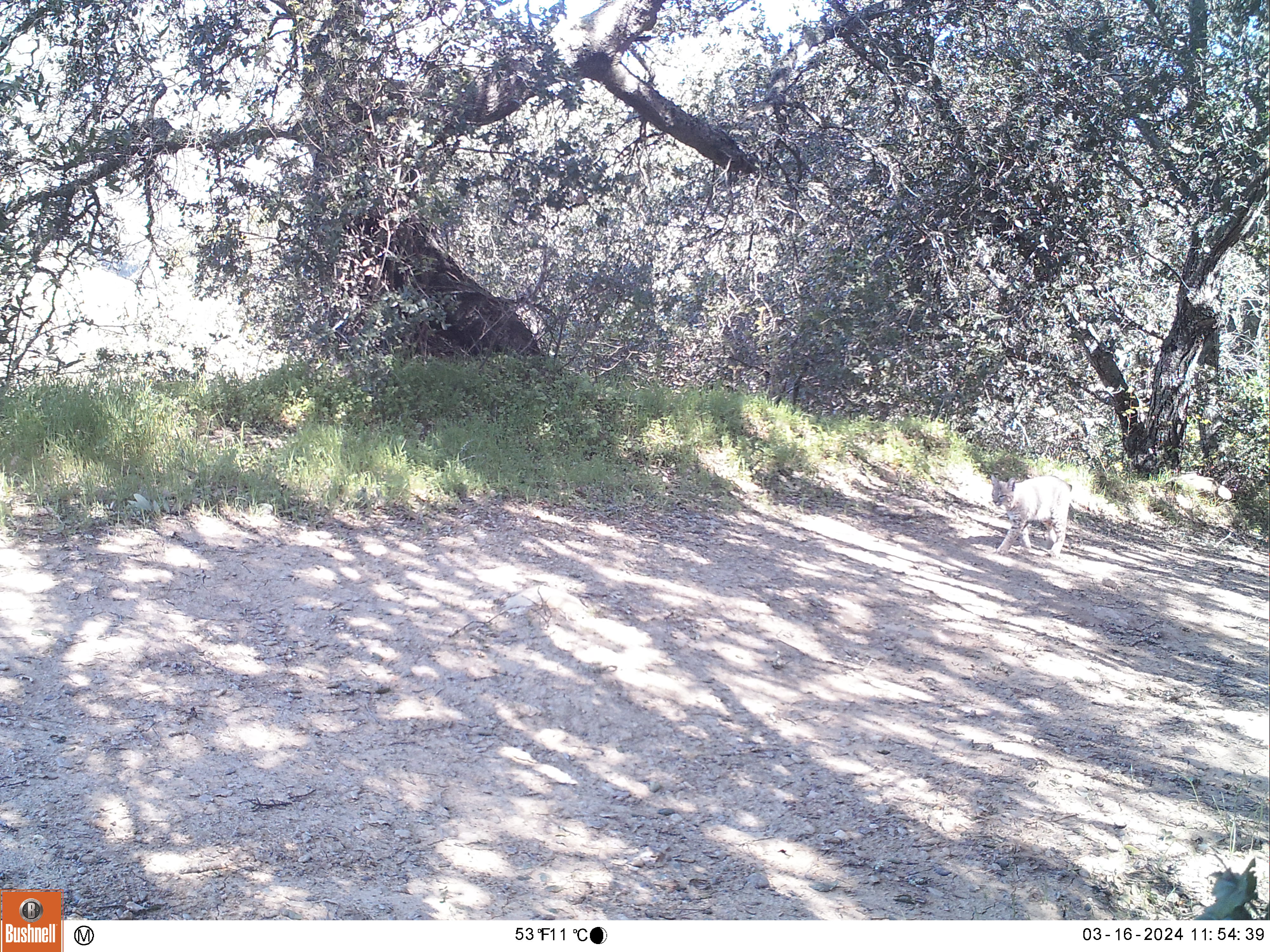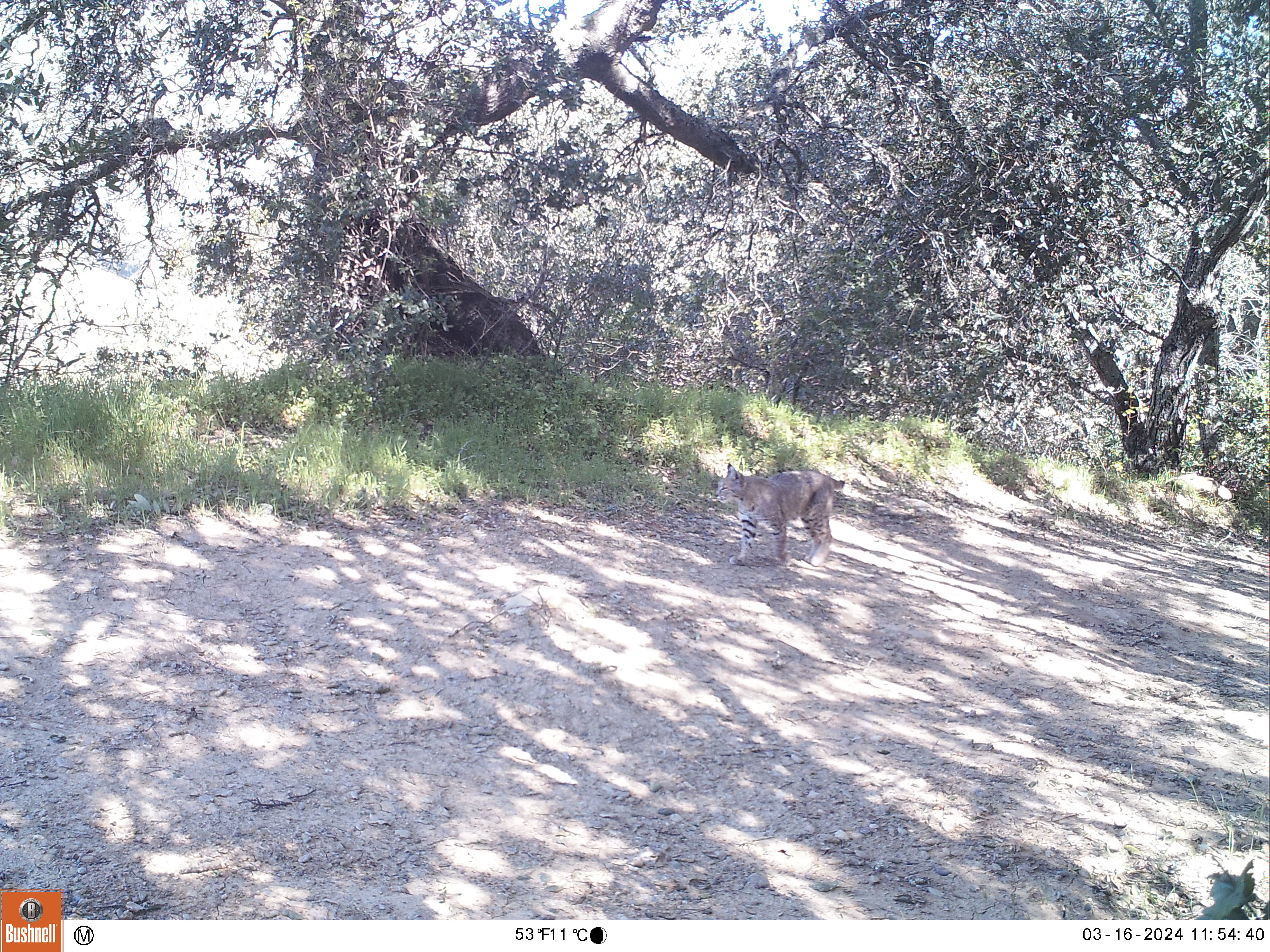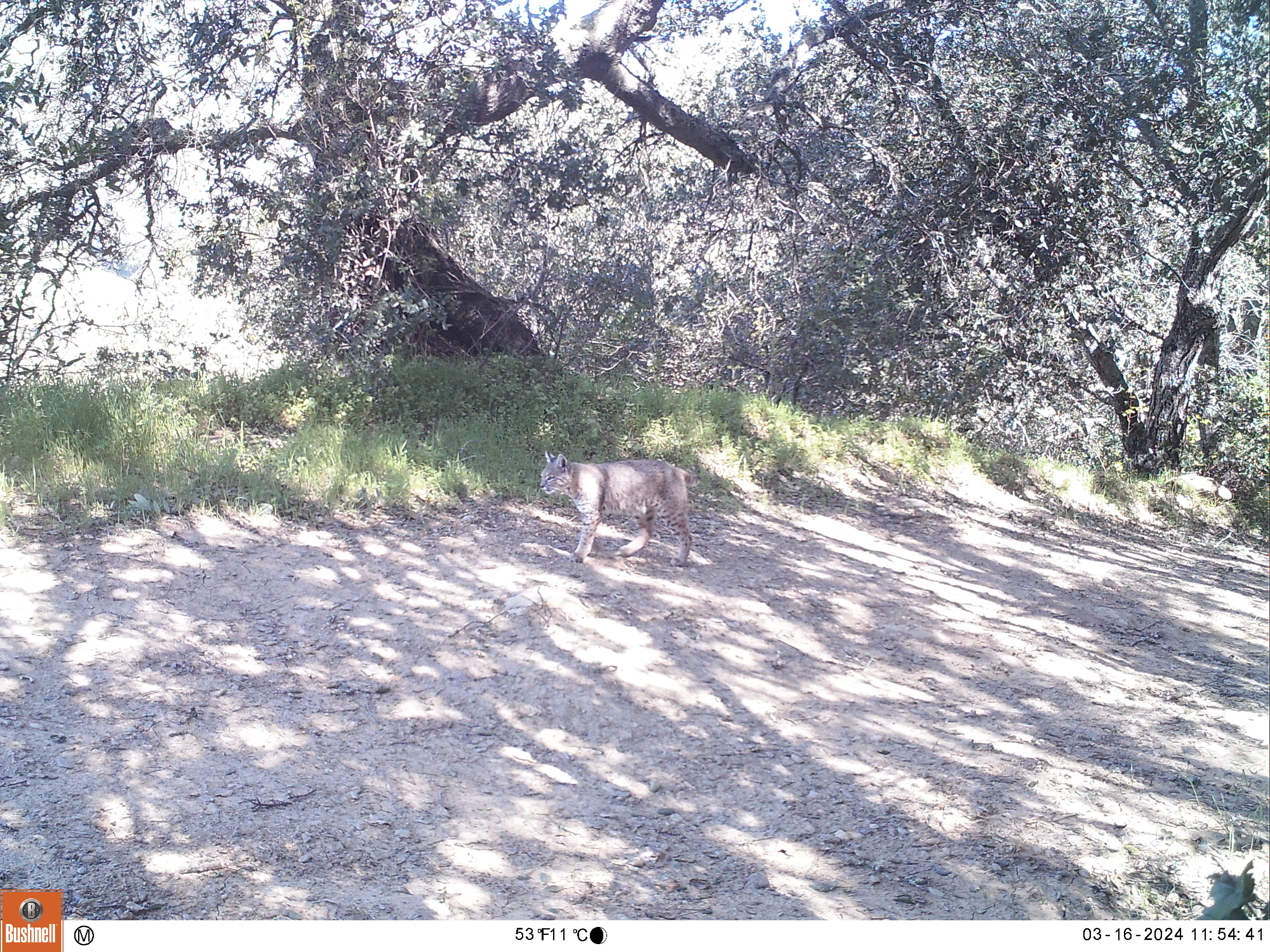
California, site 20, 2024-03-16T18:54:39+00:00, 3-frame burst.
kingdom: Animalia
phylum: Chordata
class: Mammalia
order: Carnivora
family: Felidae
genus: Lynx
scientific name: Lynx rufus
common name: bobcat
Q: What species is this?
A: Bobcat (Lynx rufus).